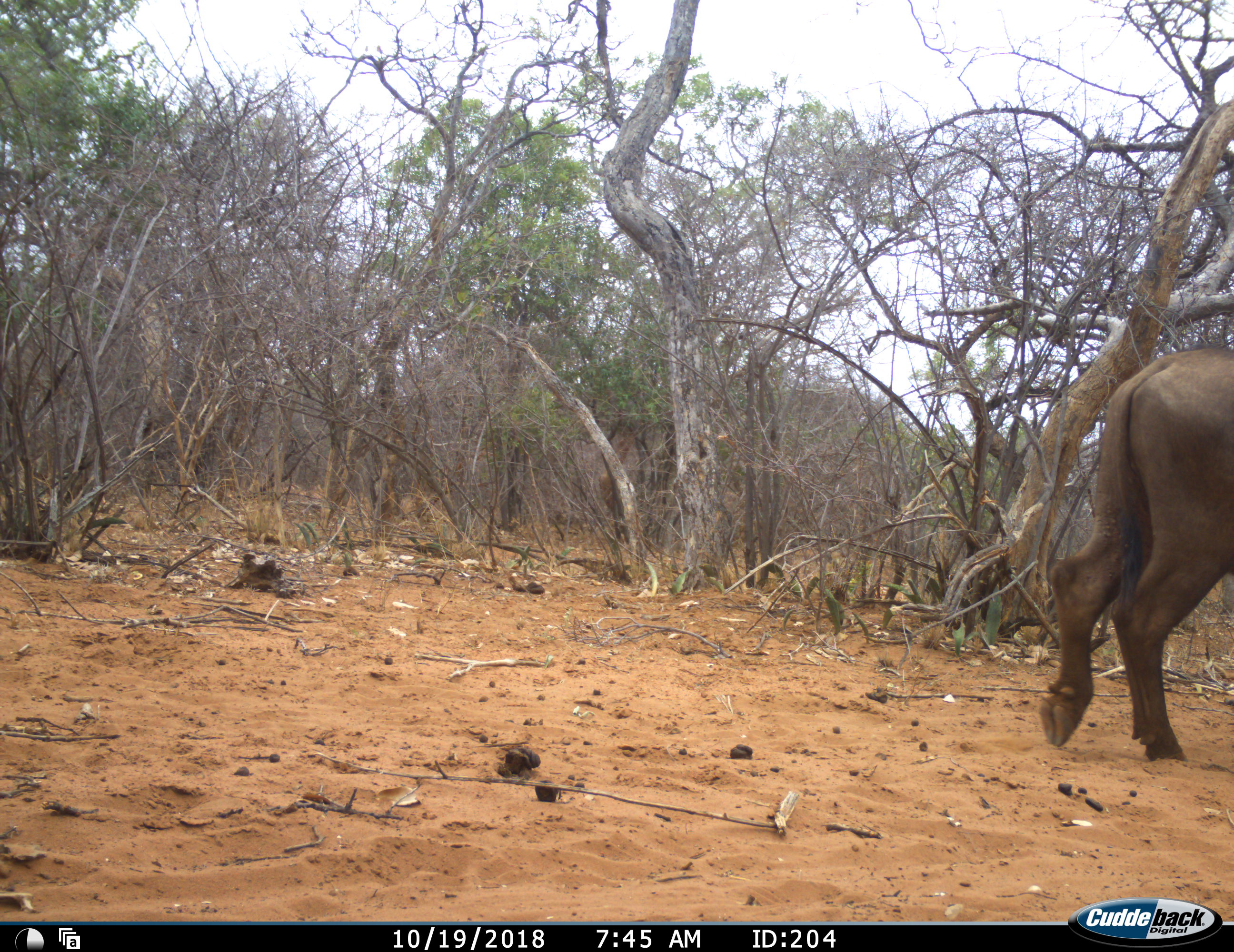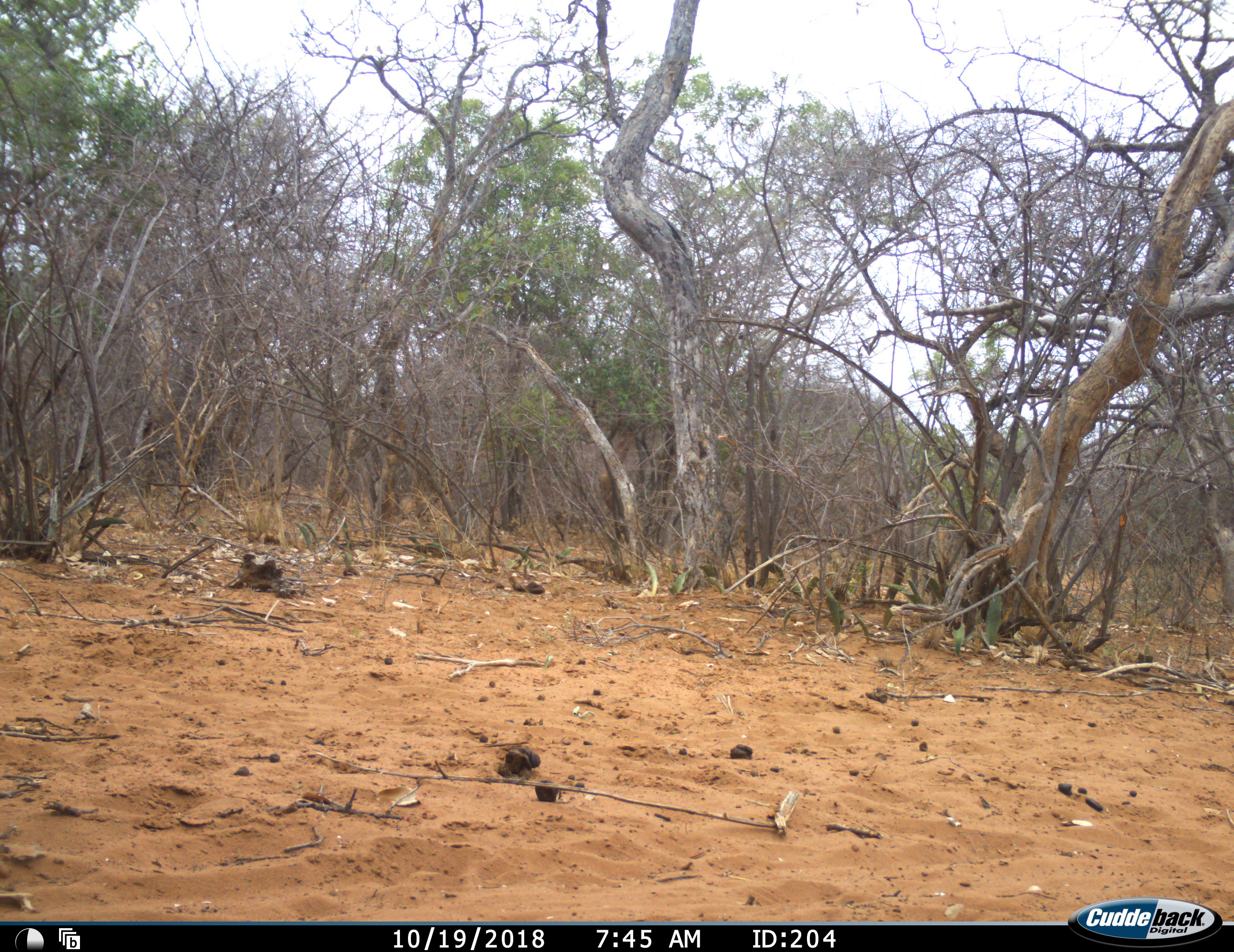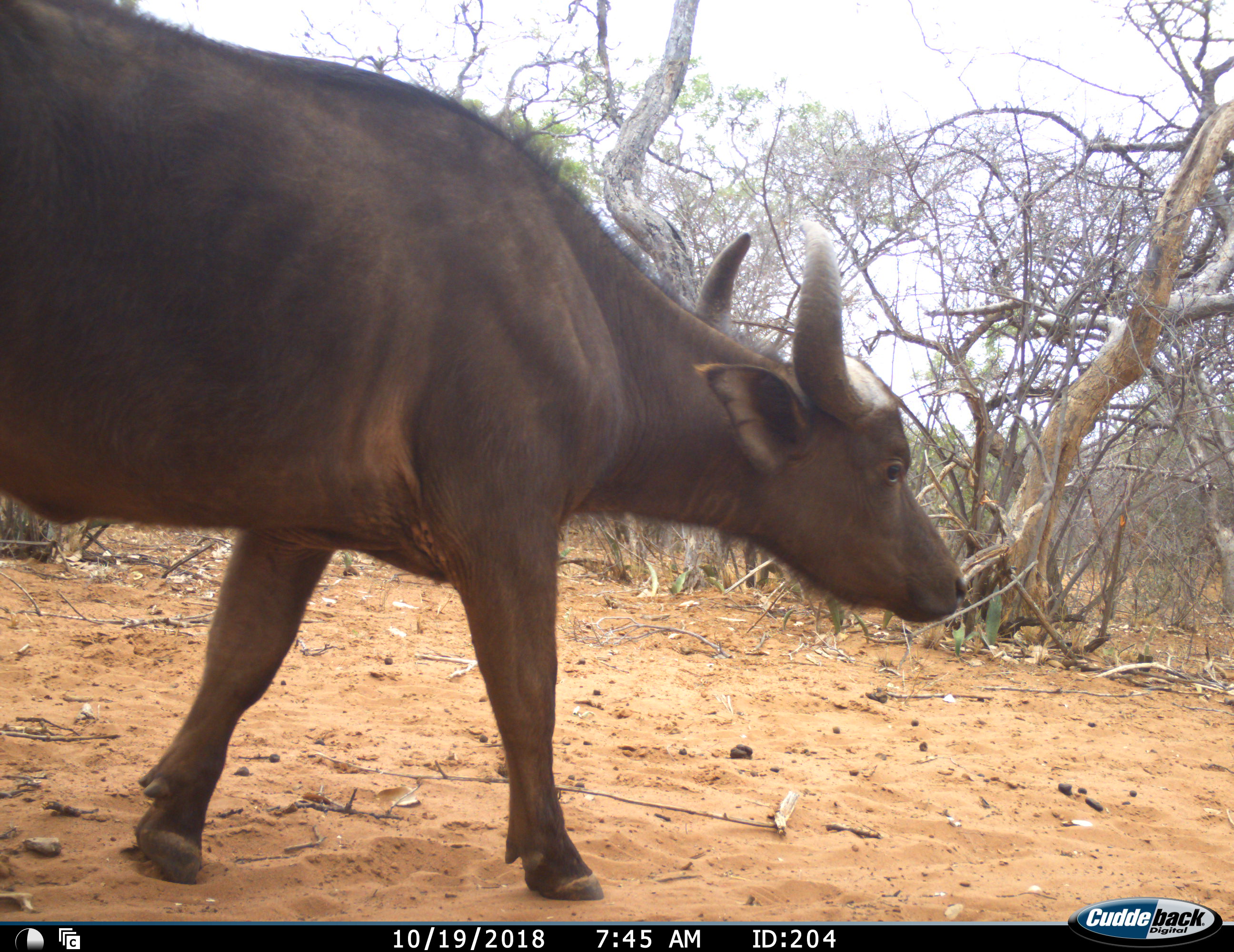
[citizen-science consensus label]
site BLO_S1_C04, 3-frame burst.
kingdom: Animalia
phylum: Chordata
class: Mammalia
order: Artiodactyla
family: Bovidae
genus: Syncerus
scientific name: Syncerus caffer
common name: african buffalo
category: buffalo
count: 2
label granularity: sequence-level